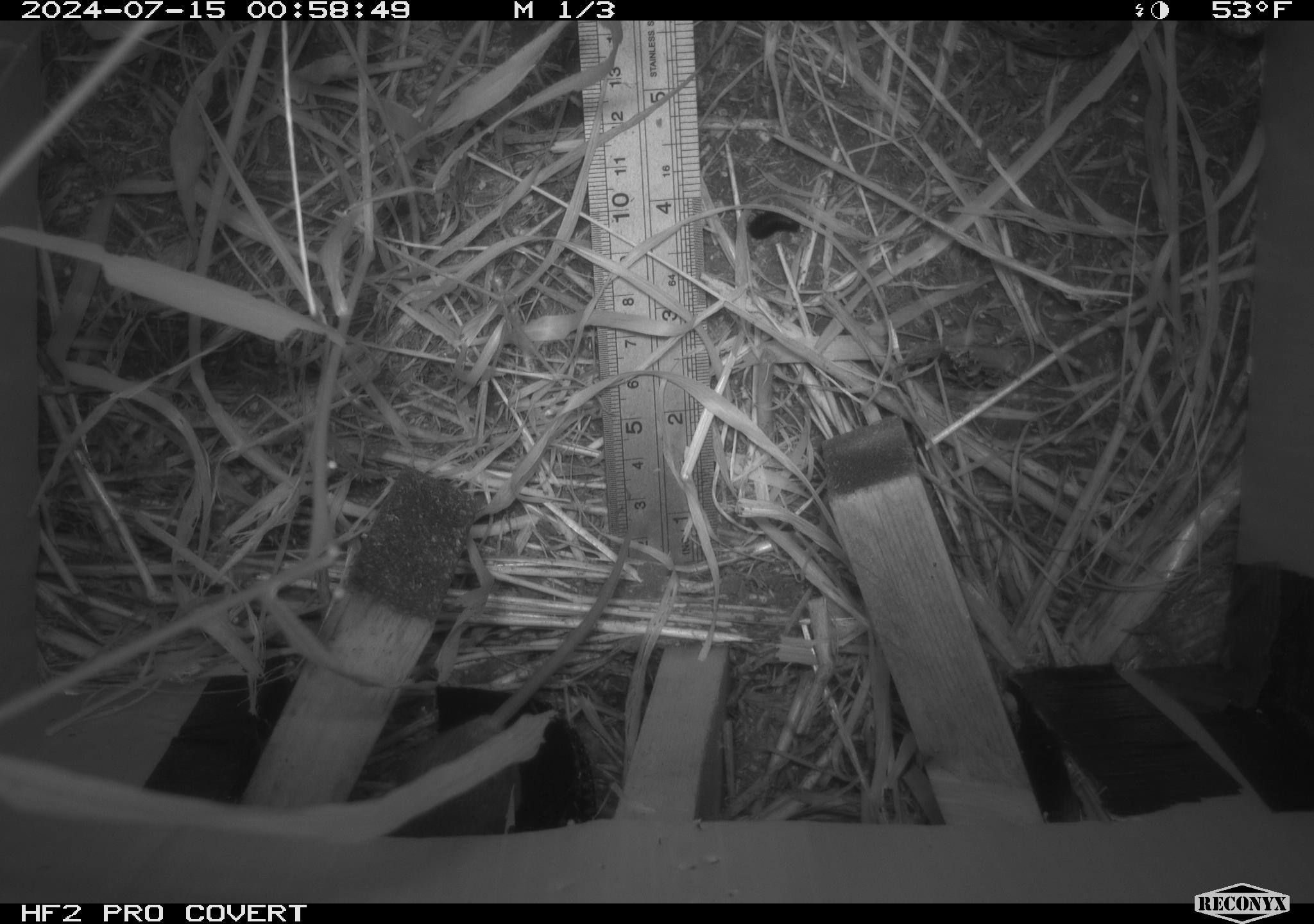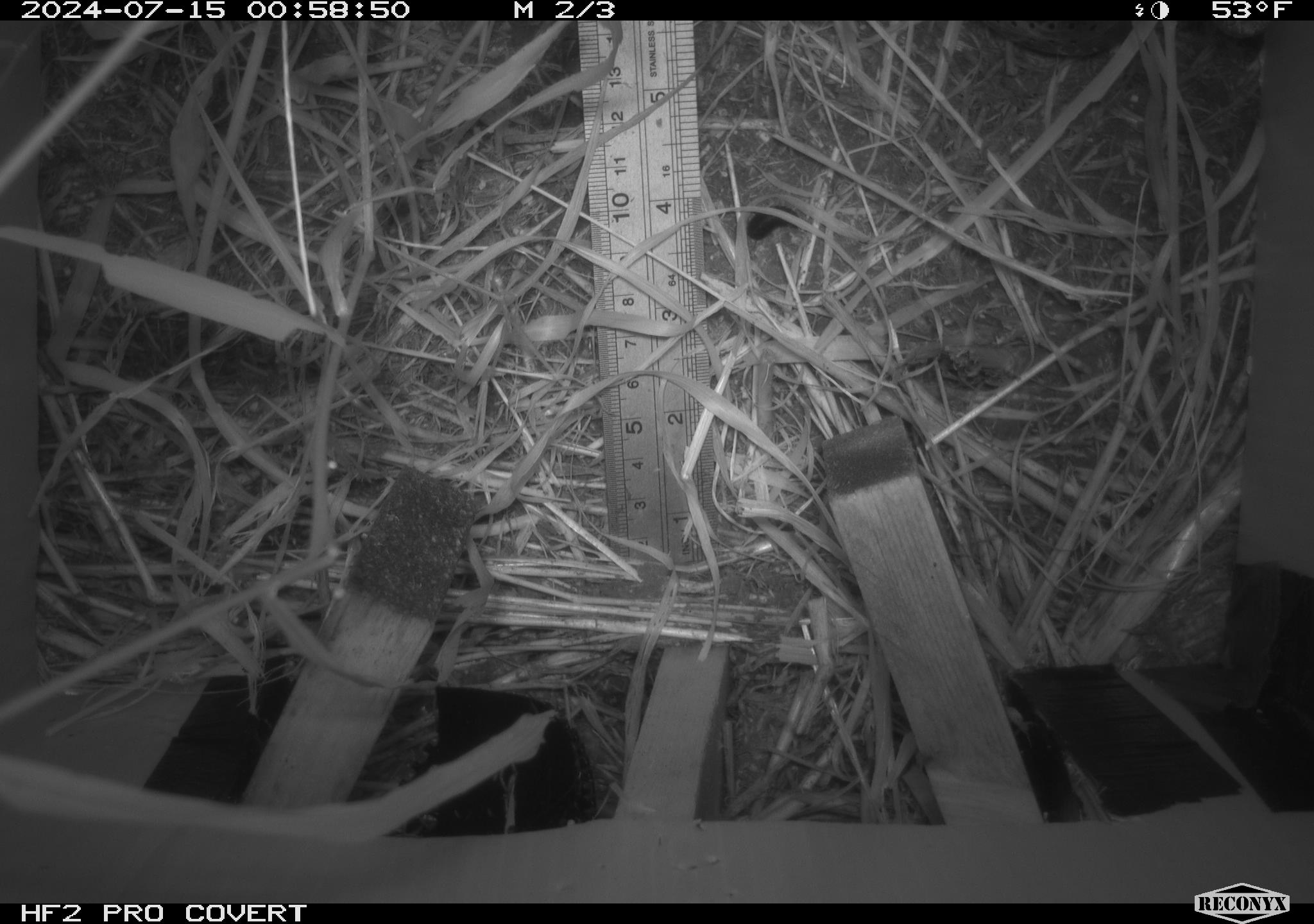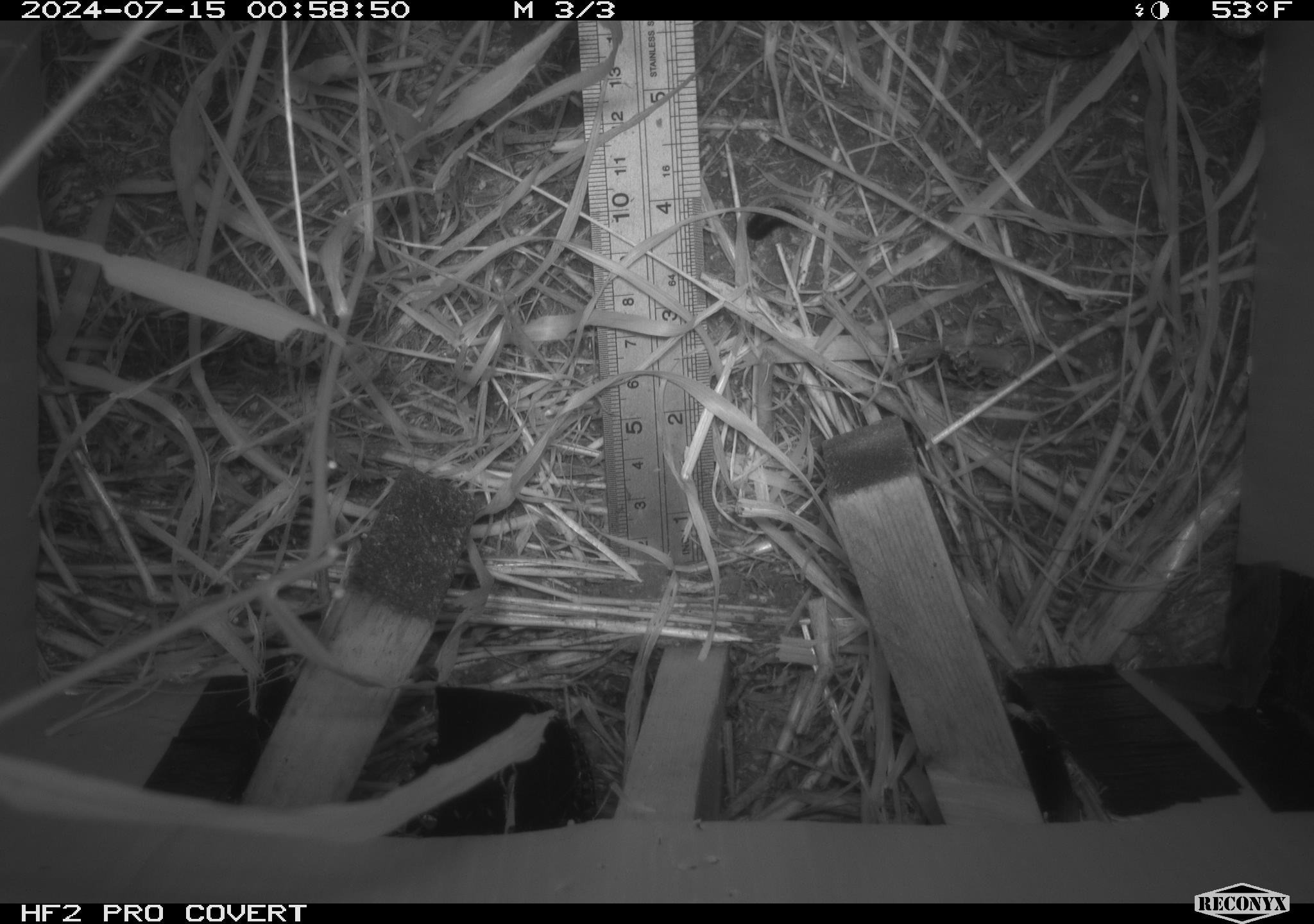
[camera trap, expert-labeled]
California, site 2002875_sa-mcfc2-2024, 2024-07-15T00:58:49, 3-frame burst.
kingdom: Animalia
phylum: Chordata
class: Mammalia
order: Rodentia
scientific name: Rodentia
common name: rodent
Rodent (Rodentia).